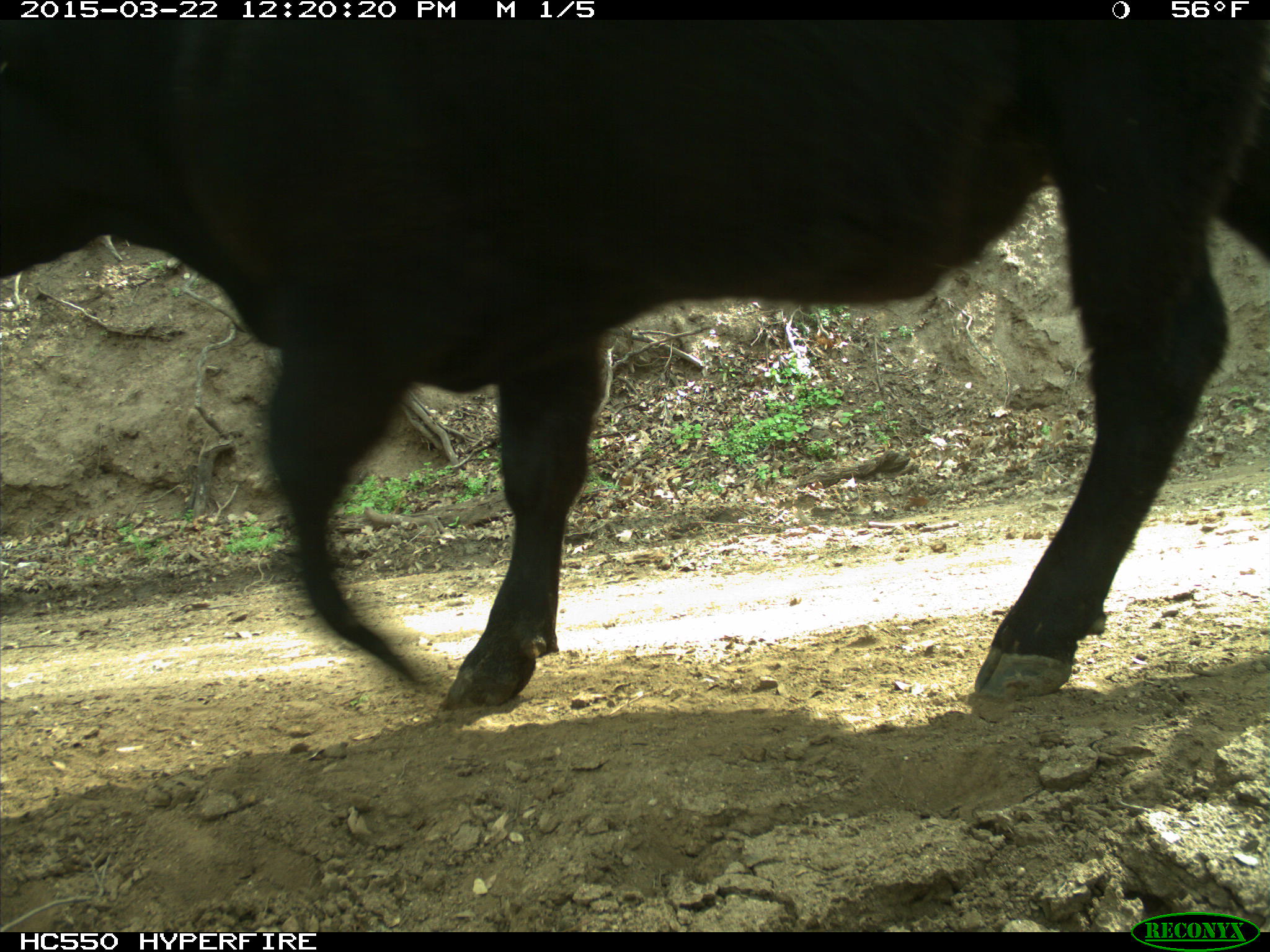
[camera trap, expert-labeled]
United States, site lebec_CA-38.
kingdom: Animalia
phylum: Chordata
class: Mammalia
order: Artiodactyla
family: Bovidae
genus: Bos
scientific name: Bos taurus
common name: domestic cow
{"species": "Bos taurus (domestic cow)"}